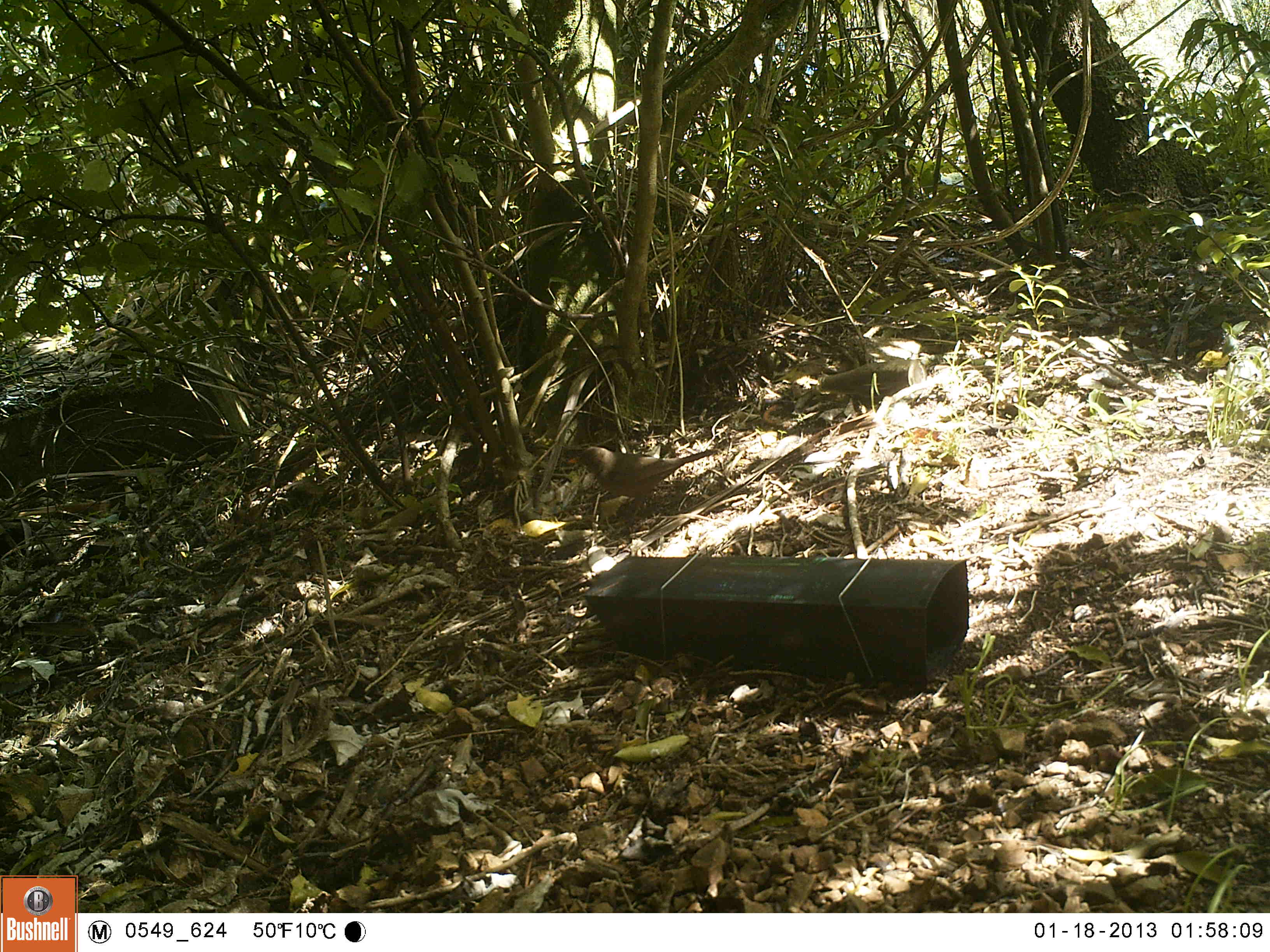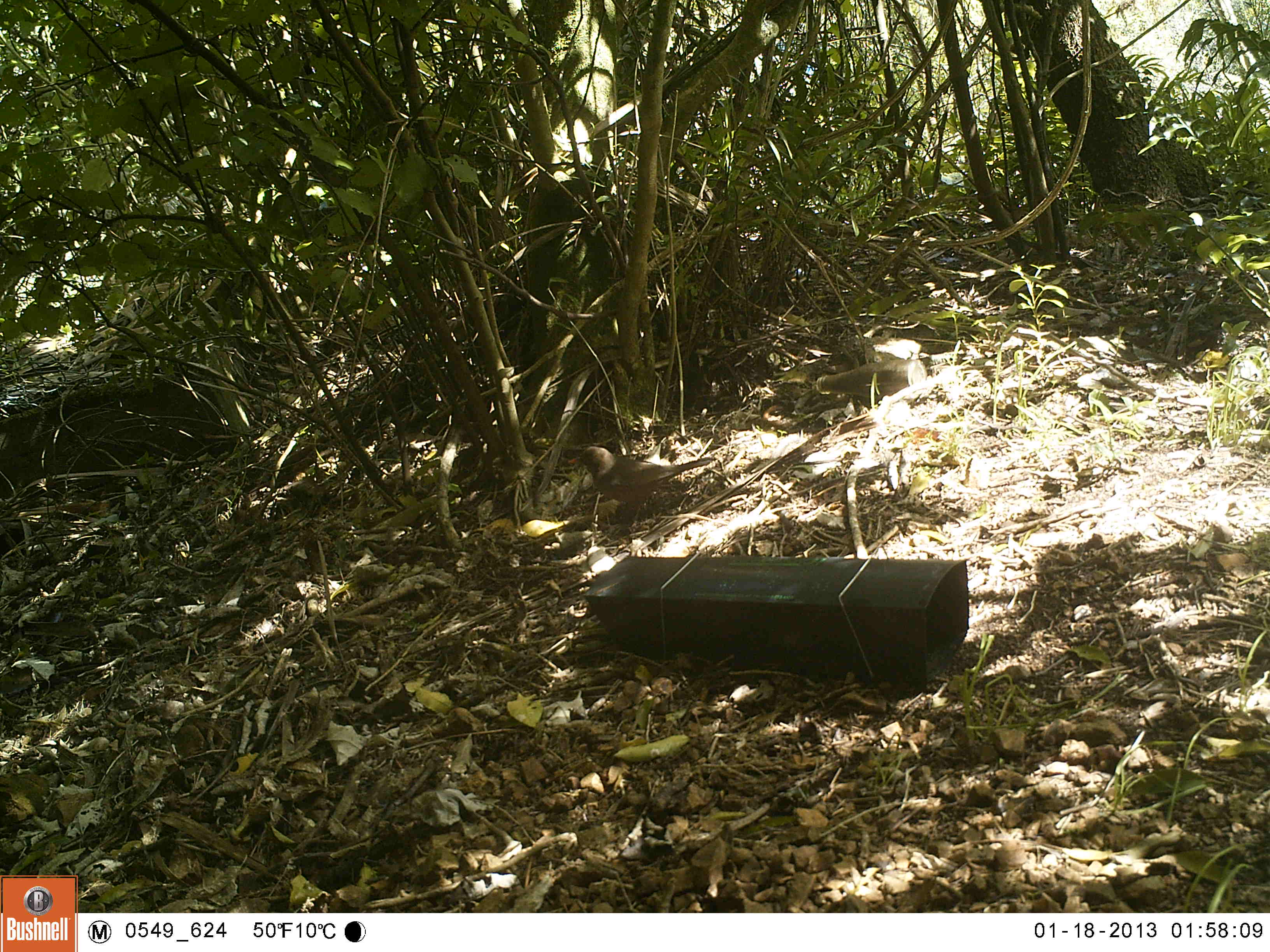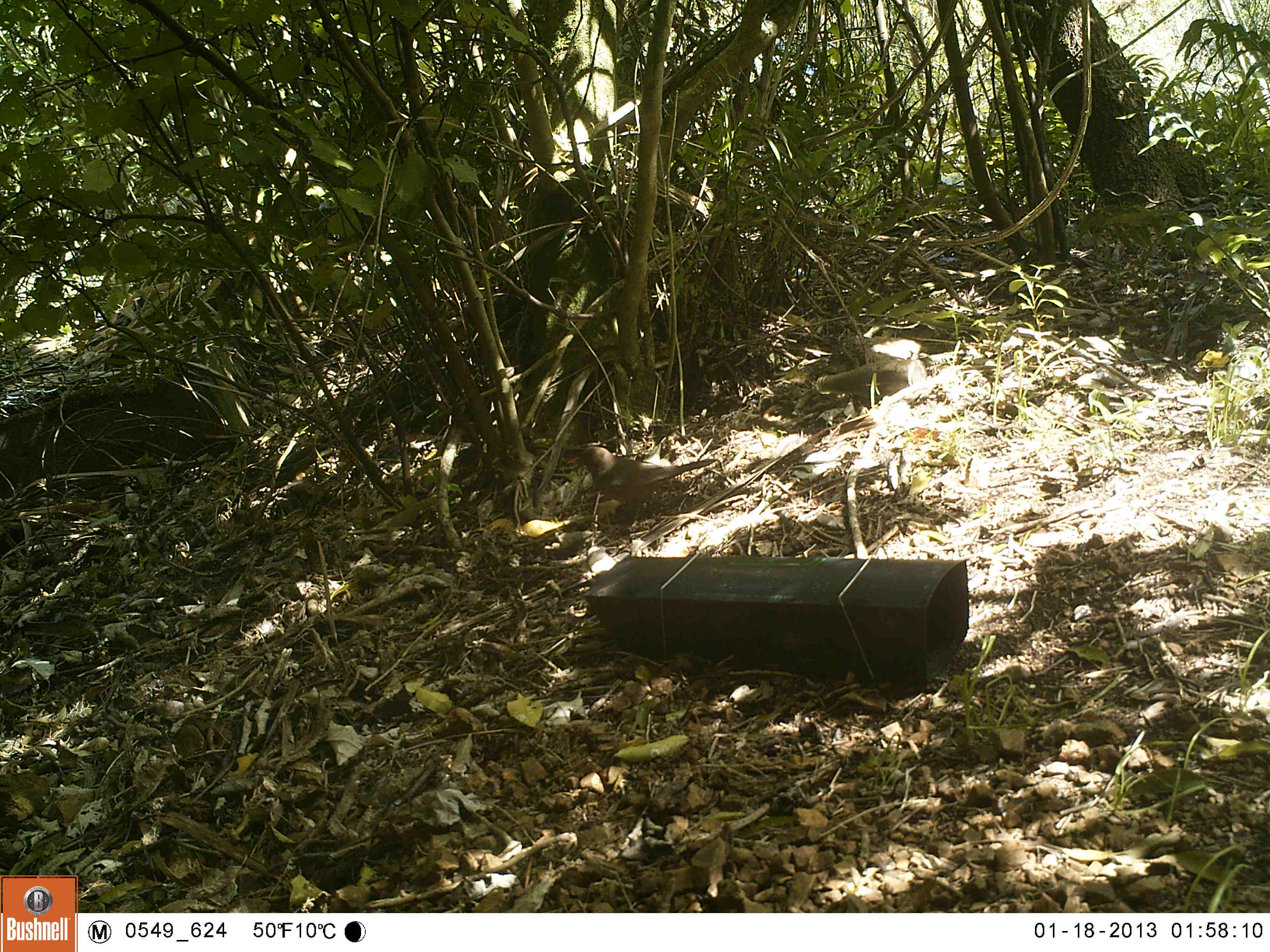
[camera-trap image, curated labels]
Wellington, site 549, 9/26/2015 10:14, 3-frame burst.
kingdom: Animalia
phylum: Chordata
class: Aves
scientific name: Aves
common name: bird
Bird (Aves).